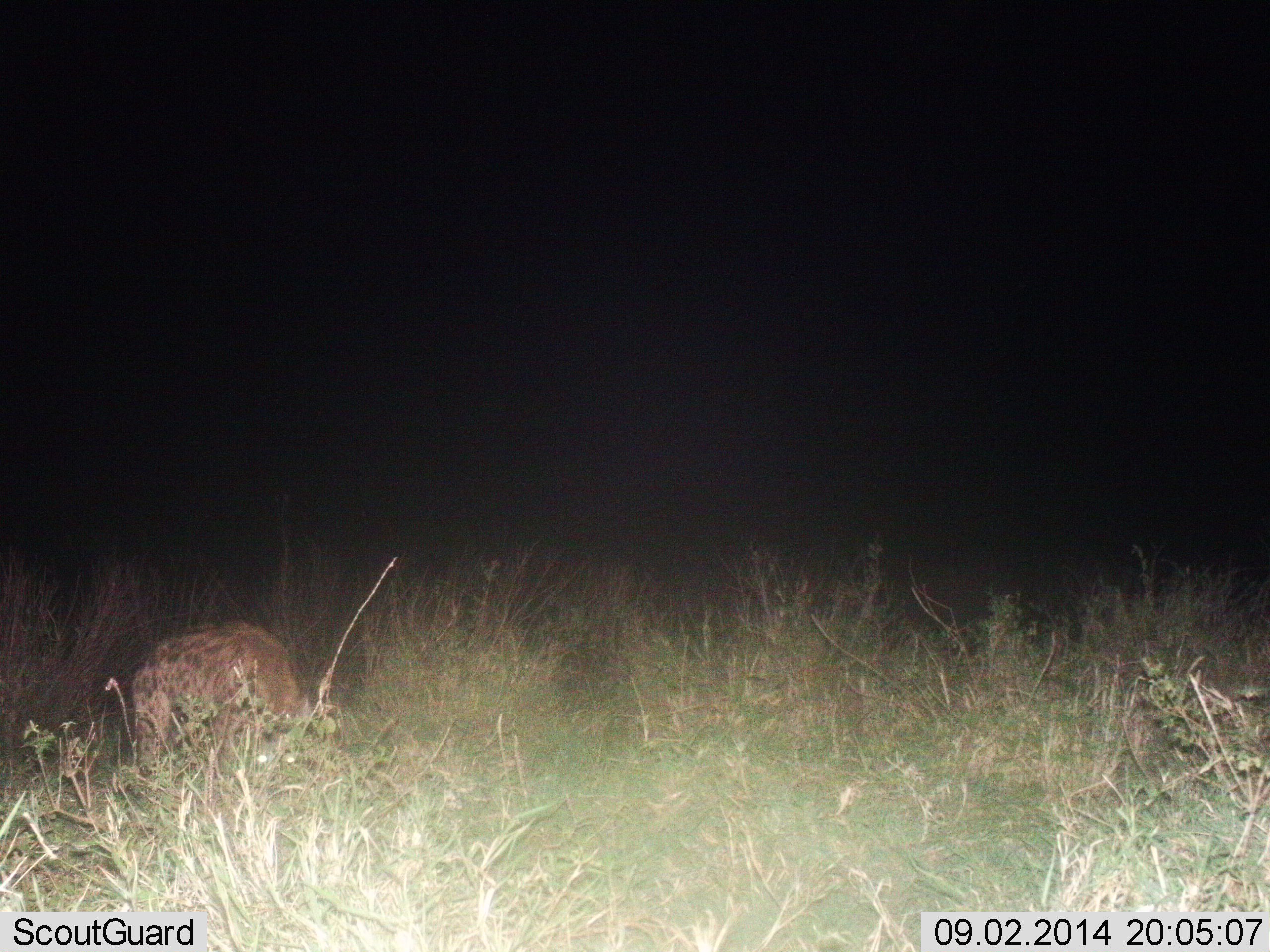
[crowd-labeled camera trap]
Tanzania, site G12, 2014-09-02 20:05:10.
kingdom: Animalia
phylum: Chordata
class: Mammalia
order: Carnivora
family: Hyaenidae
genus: Crocuta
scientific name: Crocuta crocuta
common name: spotted hyena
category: hyenaspotted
Hyenaspotted (spotted hyena) (Crocuta crocuta), count 1. Behavior (volunteer vote fractions): standing 60%, resting 0%, moving 30%, interacting 0%. Young present (vote fraction): 0%. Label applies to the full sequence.